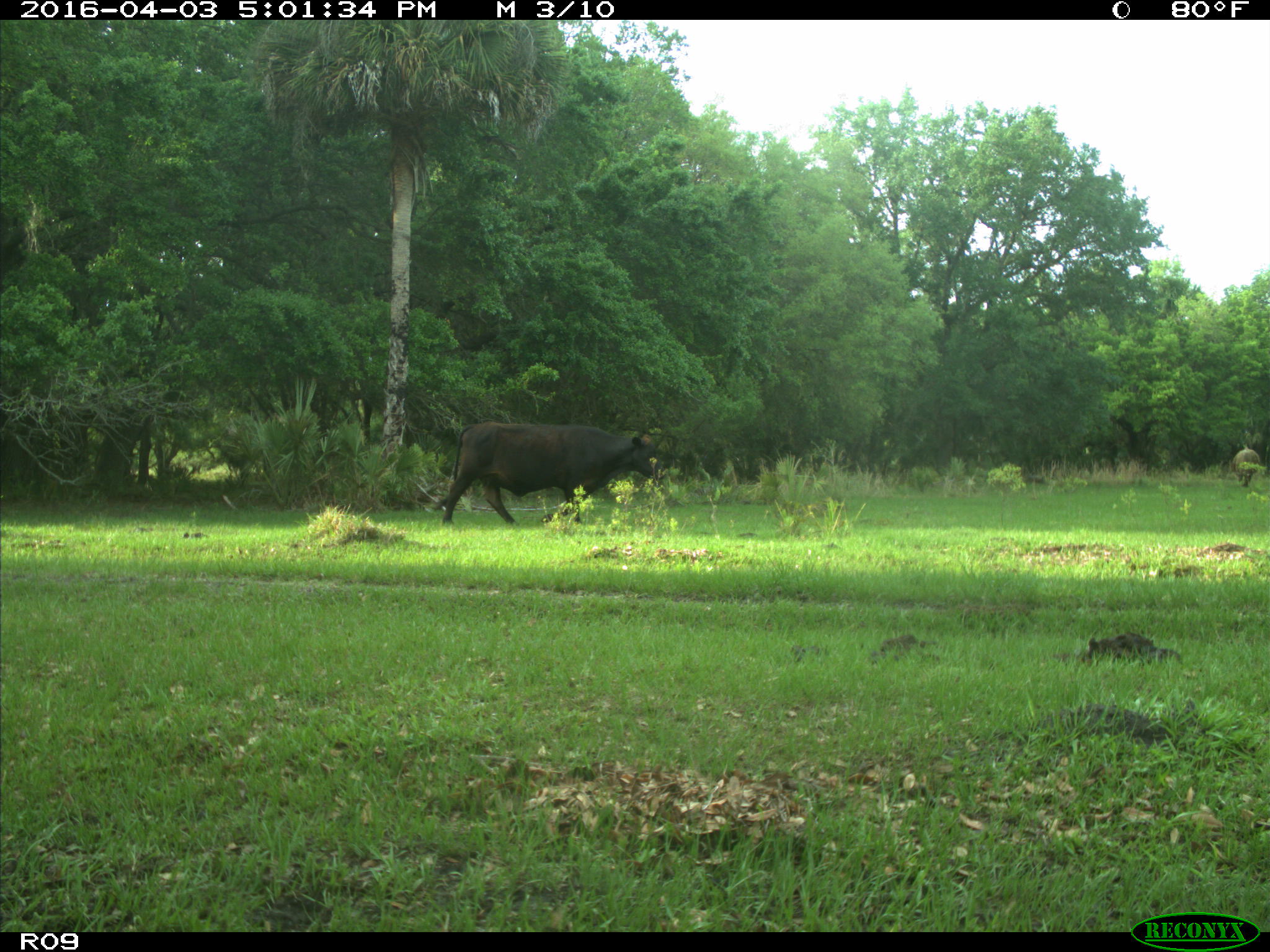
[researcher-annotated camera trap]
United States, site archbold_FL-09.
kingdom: Animalia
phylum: Chordata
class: Mammalia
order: Artiodactyla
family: Bovidae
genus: Bos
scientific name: Bos taurus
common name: domestic cow